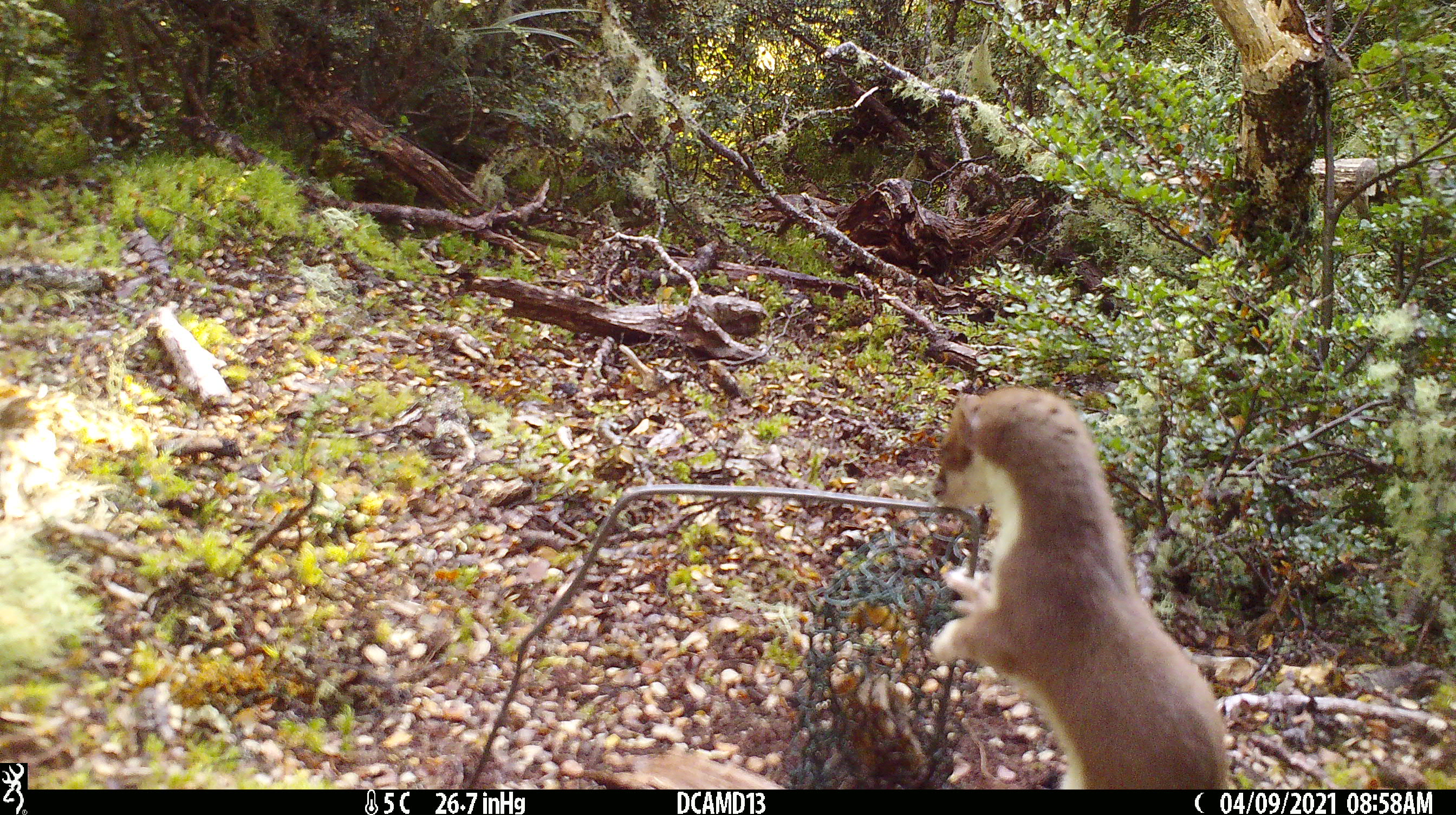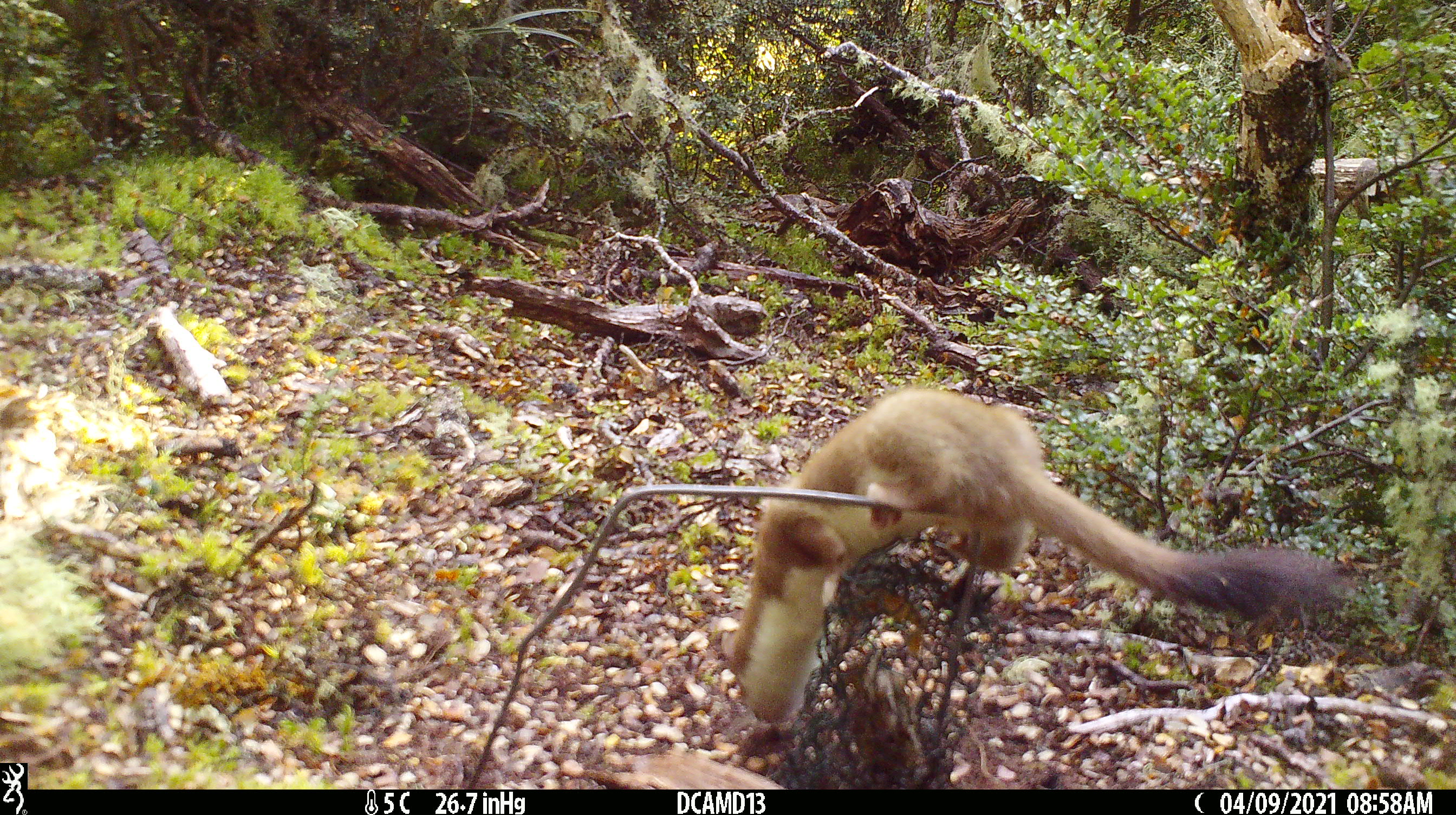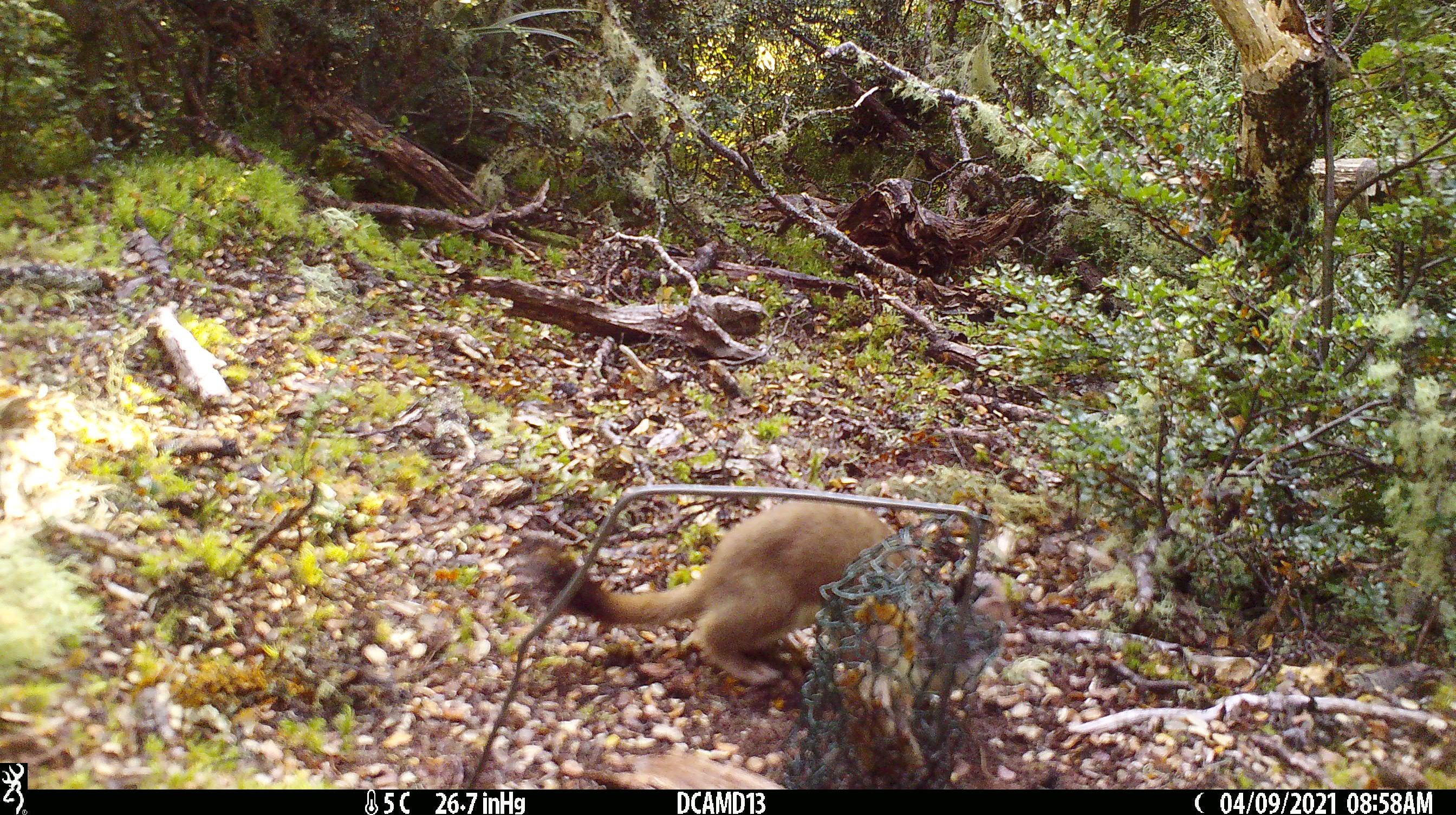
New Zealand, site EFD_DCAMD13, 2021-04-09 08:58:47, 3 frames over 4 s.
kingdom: Animalia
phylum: Chordata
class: Mammalia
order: Carnivora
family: Mustelidae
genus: Mustela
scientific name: Mustela erminea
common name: stoat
Stoat (Mustela erminea).